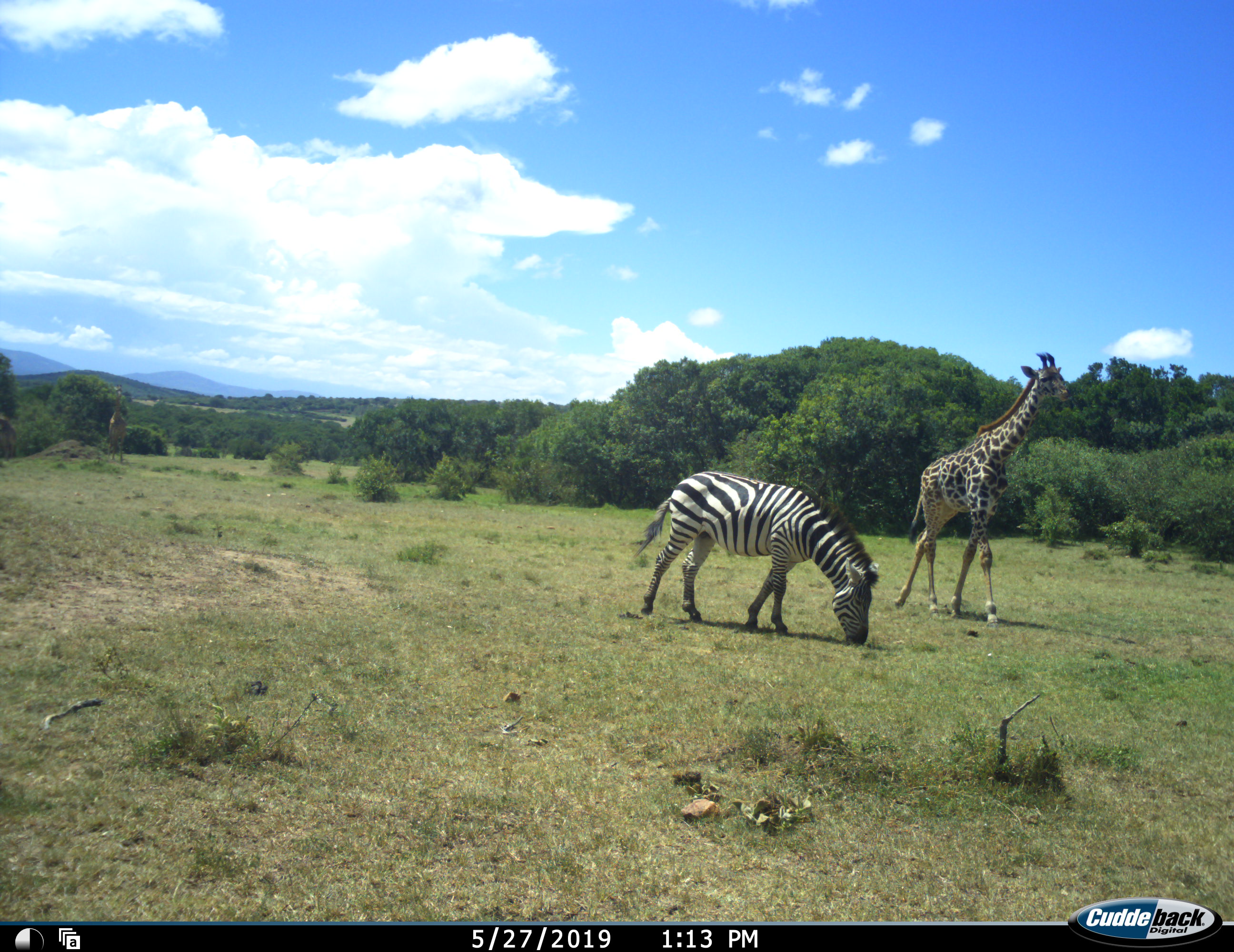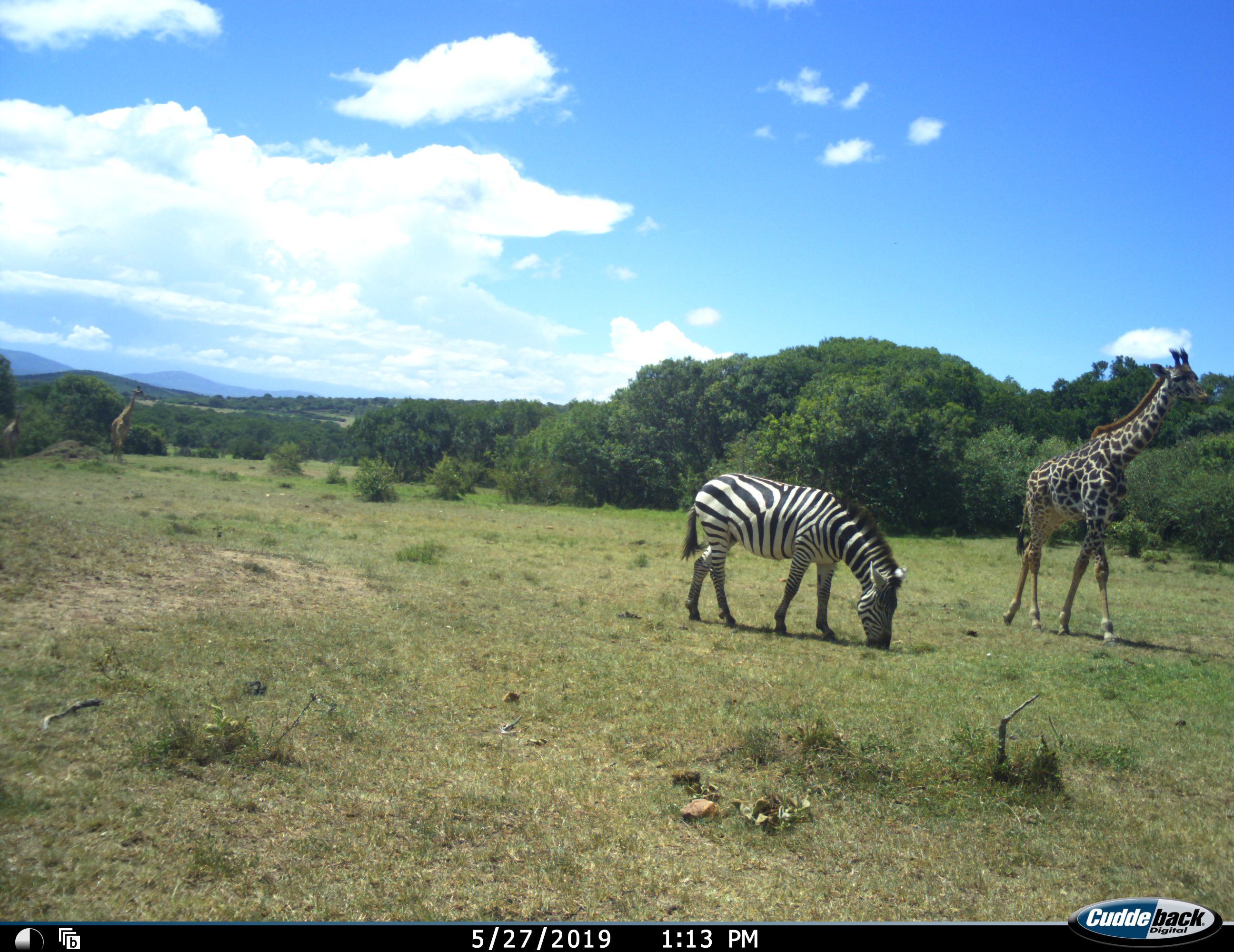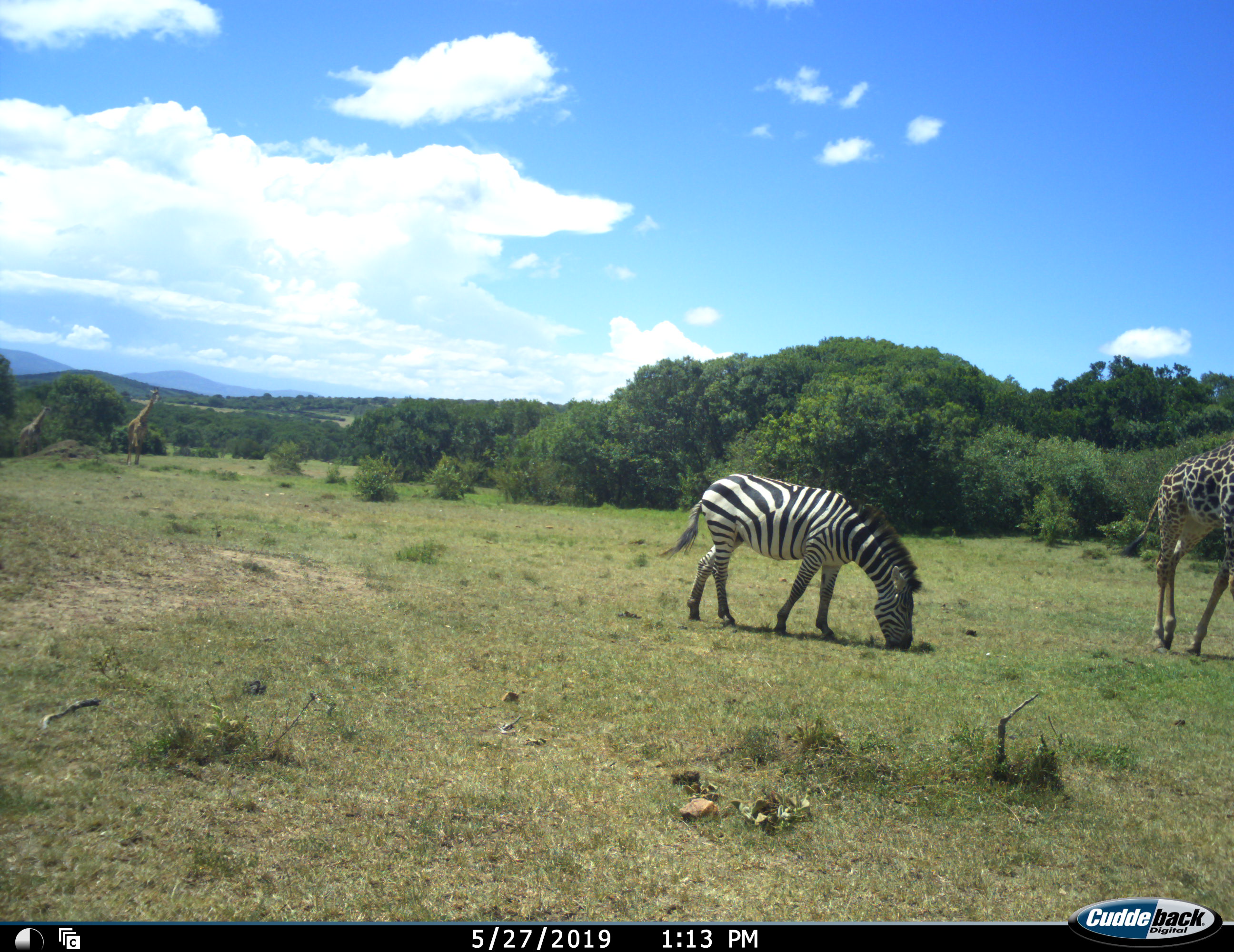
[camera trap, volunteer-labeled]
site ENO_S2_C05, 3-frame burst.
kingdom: Animalia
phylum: Chordata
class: Mammalia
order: Artiodactyla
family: Giraffidae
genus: Giraffa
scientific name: Giraffa camelopardalis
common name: giraffe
Giraffe (Giraffa camelopardalis), count 3. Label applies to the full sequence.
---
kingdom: Animalia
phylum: Chordata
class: Mammalia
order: Perissodactyla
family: Equidae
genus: Equus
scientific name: Equus quagga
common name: plains zebra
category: zebraplains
Zebraplains (plains zebra) (Equus quagga), count 1. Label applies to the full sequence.